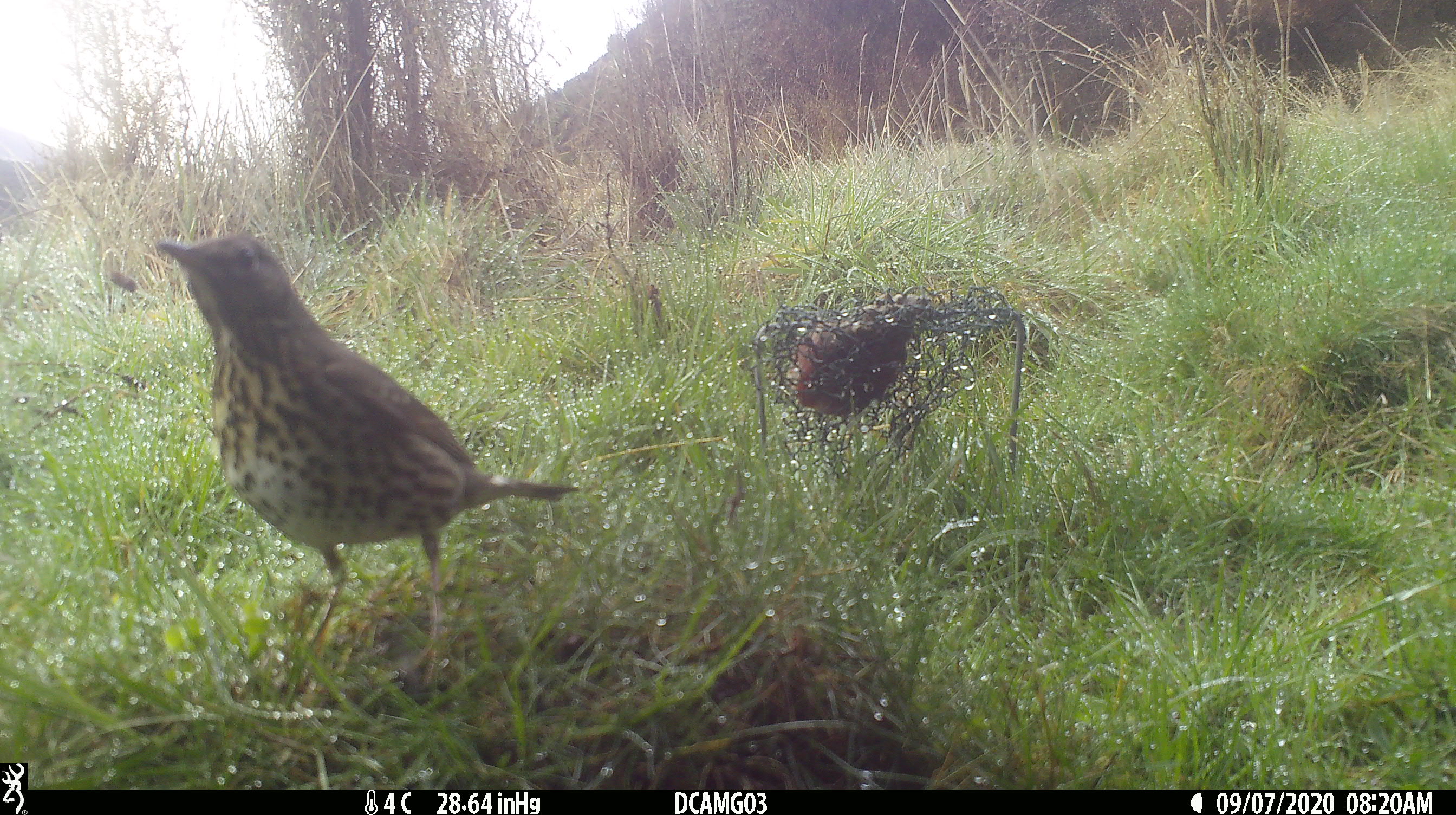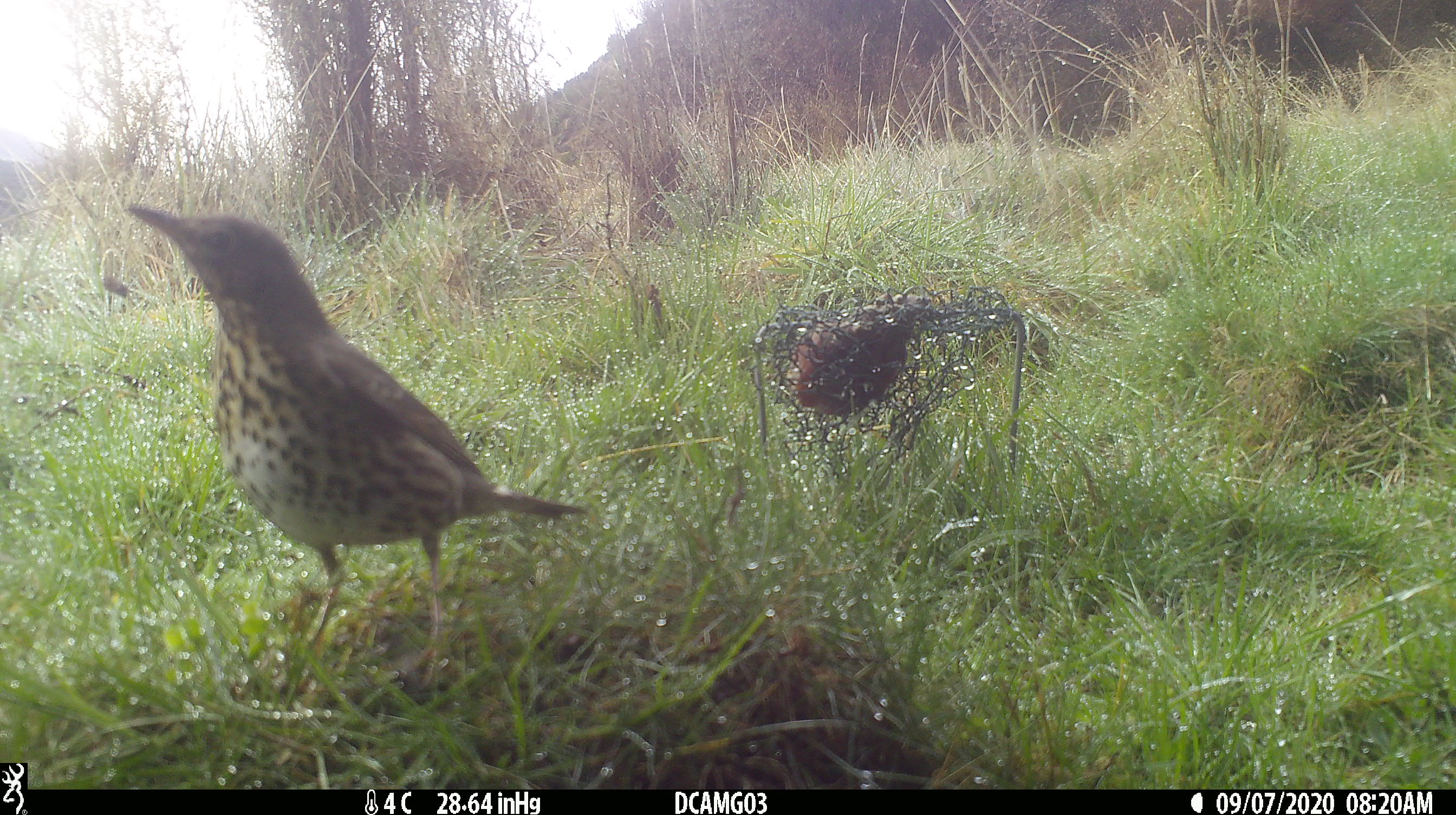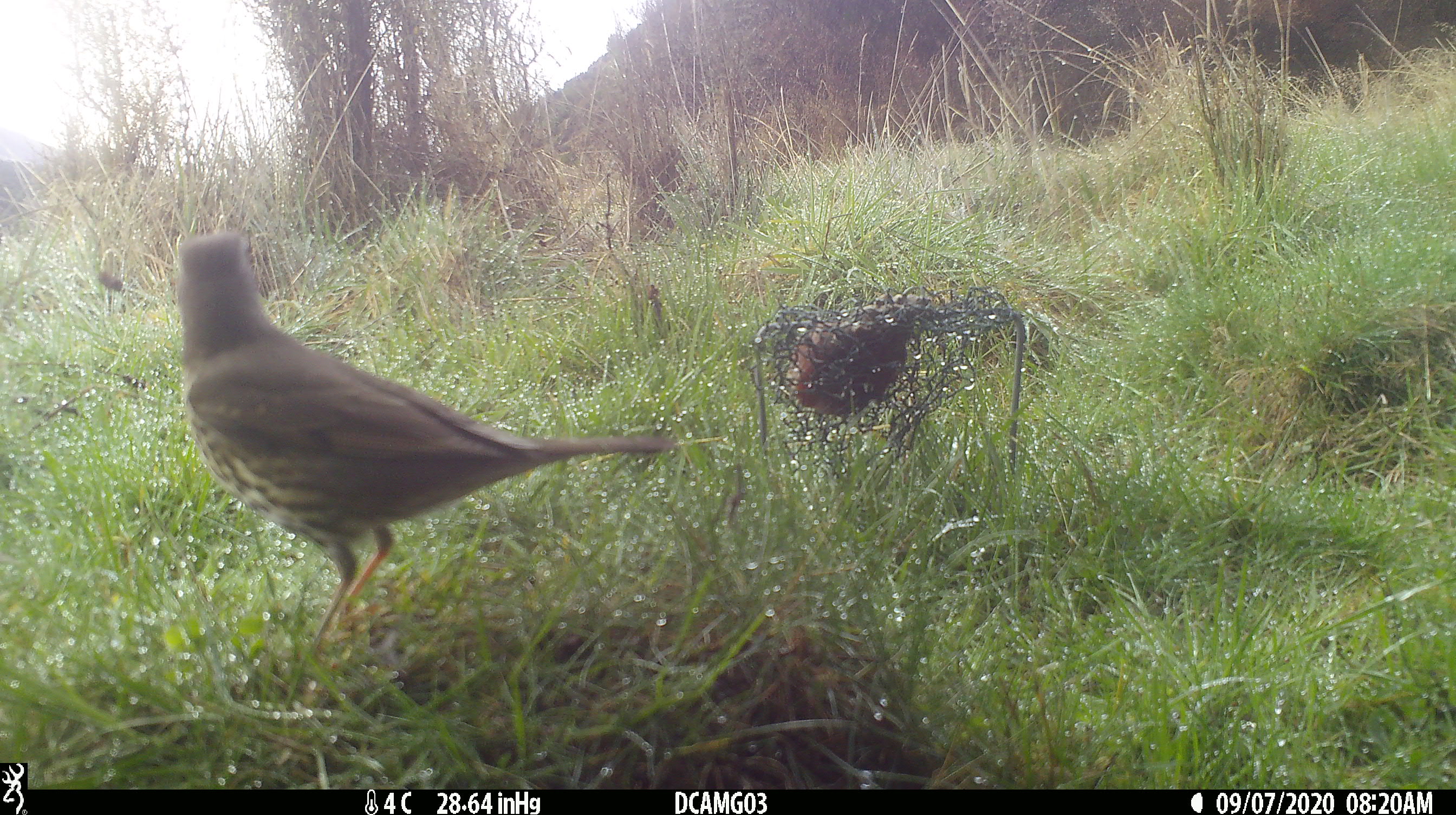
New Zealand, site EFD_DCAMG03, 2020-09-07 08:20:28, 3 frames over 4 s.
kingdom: Animalia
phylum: Chordata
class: Aves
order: Passeriformes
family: Turdidae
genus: Turdus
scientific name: Turdus philomelos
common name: song thrush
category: thrush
Thrush (song thrush) (Turdus philomelos).